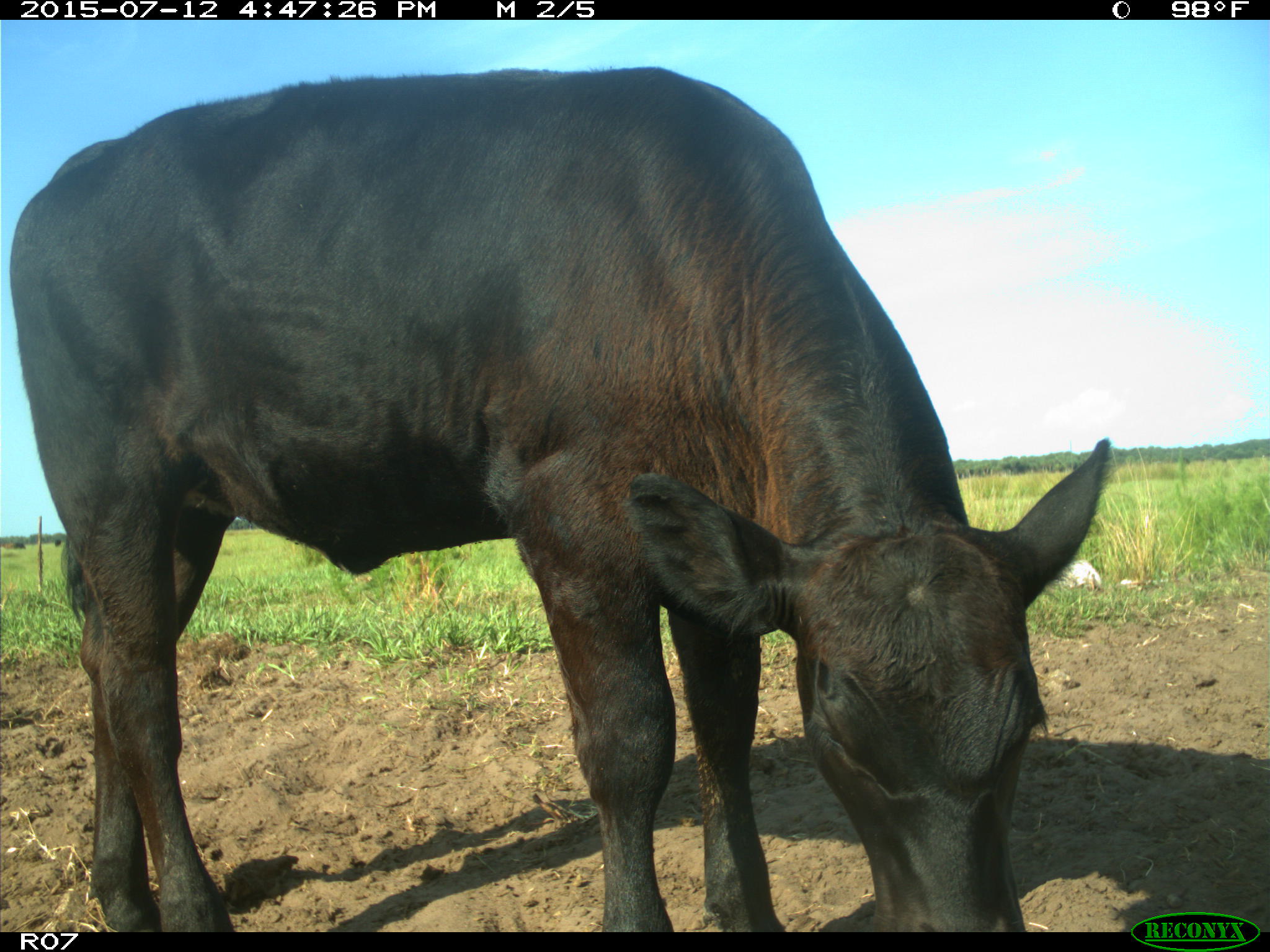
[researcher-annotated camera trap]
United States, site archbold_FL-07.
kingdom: Animalia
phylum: Chordata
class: Mammalia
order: Artiodactyla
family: Bovidae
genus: Bos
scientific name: Bos taurus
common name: domestic cow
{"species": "Bos taurus (domestic cow)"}